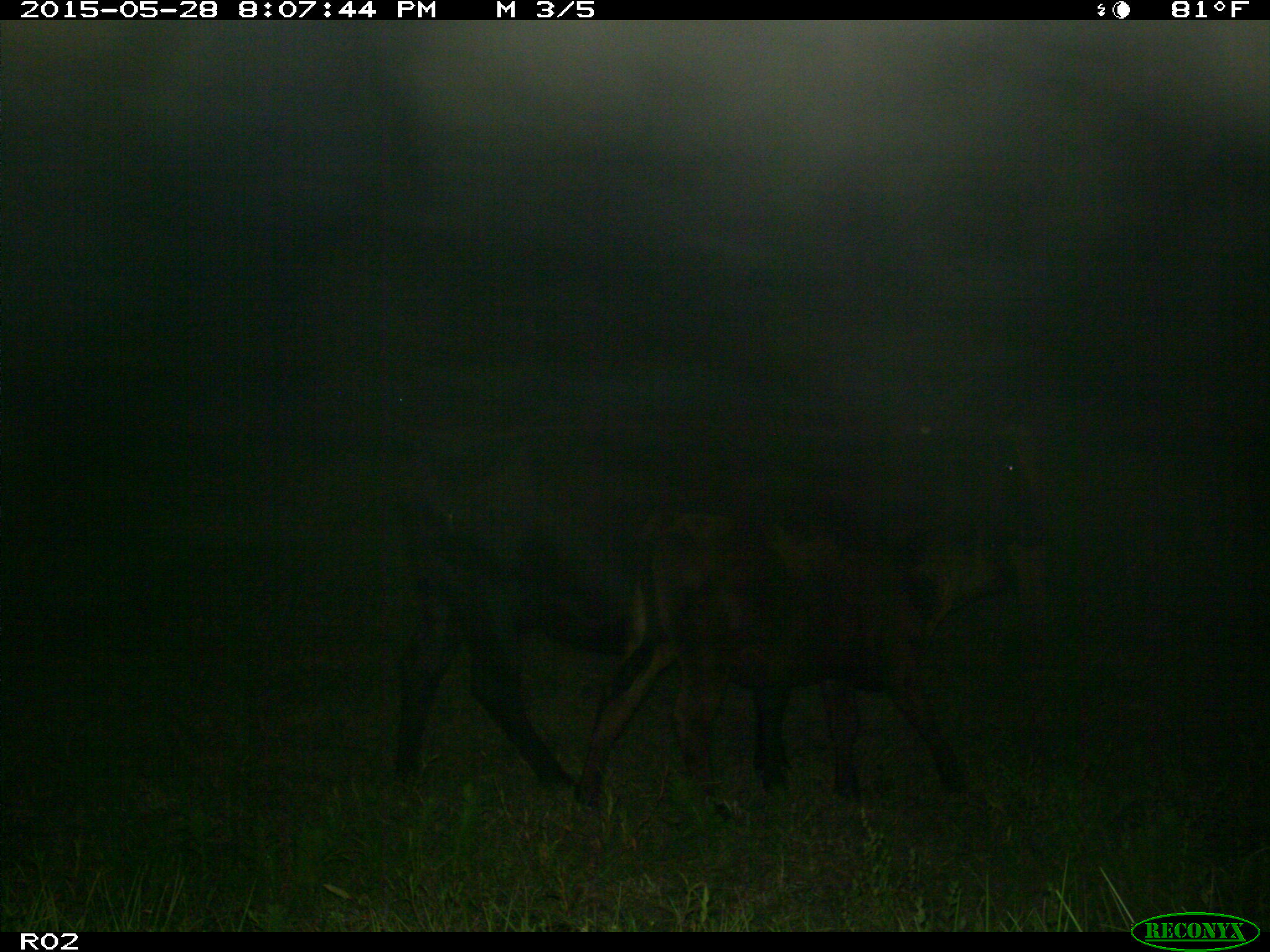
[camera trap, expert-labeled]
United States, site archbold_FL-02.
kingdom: Animalia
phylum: Chordata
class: Mammalia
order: Artiodactyla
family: Bovidae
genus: Bos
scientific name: Bos taurus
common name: domestic cow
Bos taurus (domestic cow).